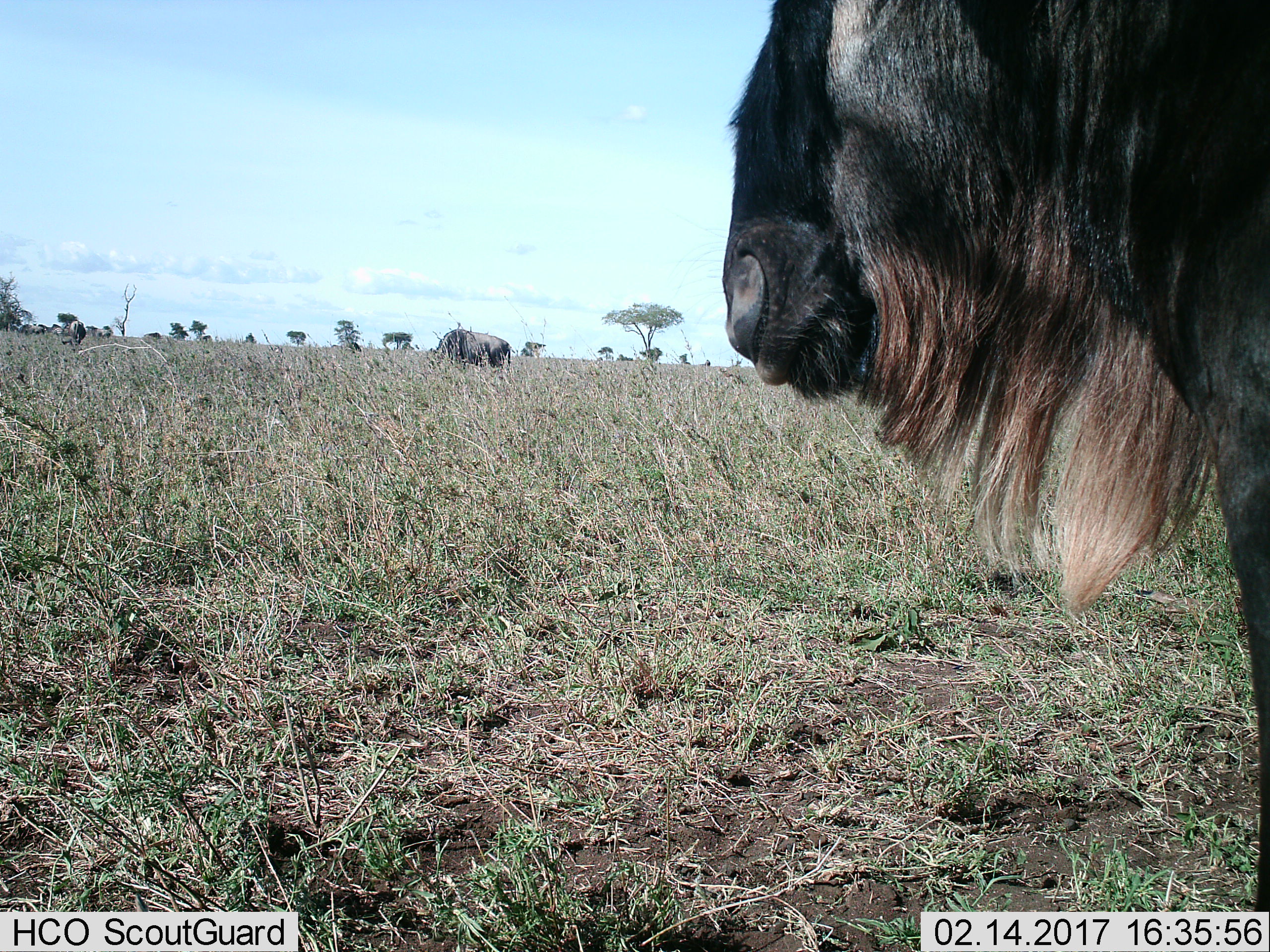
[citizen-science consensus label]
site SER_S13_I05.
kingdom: Animalia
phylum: Chordata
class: Mammalia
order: Artiodactyla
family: Bovidae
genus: Connochaetes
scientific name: Connochaetes taurinus taurinus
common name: blue wildebeest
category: wildebeestblue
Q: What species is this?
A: Wildebeestblue (blue wildebeest) (Connochaetes taurinus taurinus).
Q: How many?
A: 3.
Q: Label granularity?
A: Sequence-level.